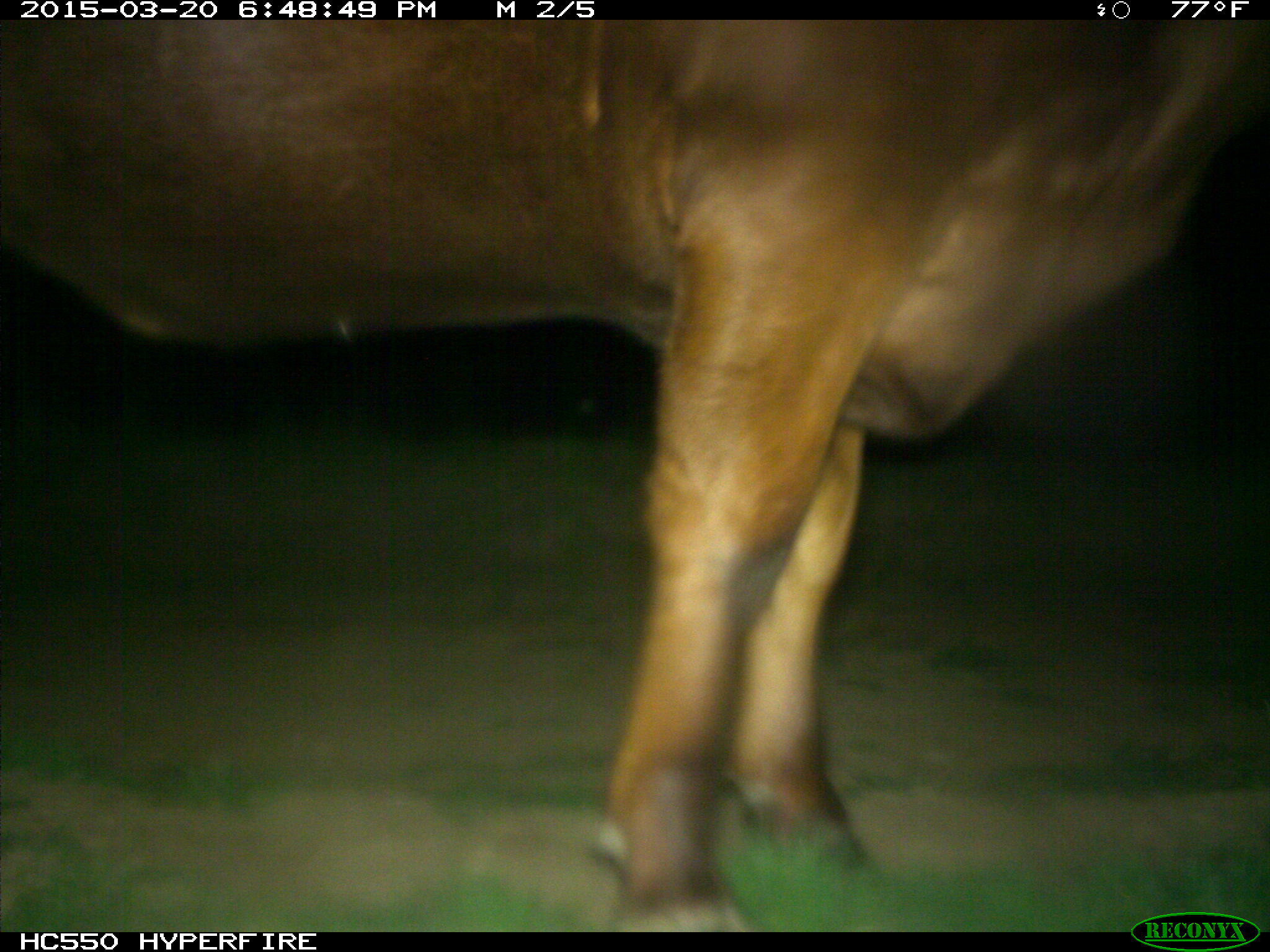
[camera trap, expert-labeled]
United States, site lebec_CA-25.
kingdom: Animalia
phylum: Chordata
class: Mammalia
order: Artiodactyla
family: Bovidae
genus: Bos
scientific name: Bos taurus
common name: domestic cow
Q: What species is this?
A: Bos taurus (domestic cow).